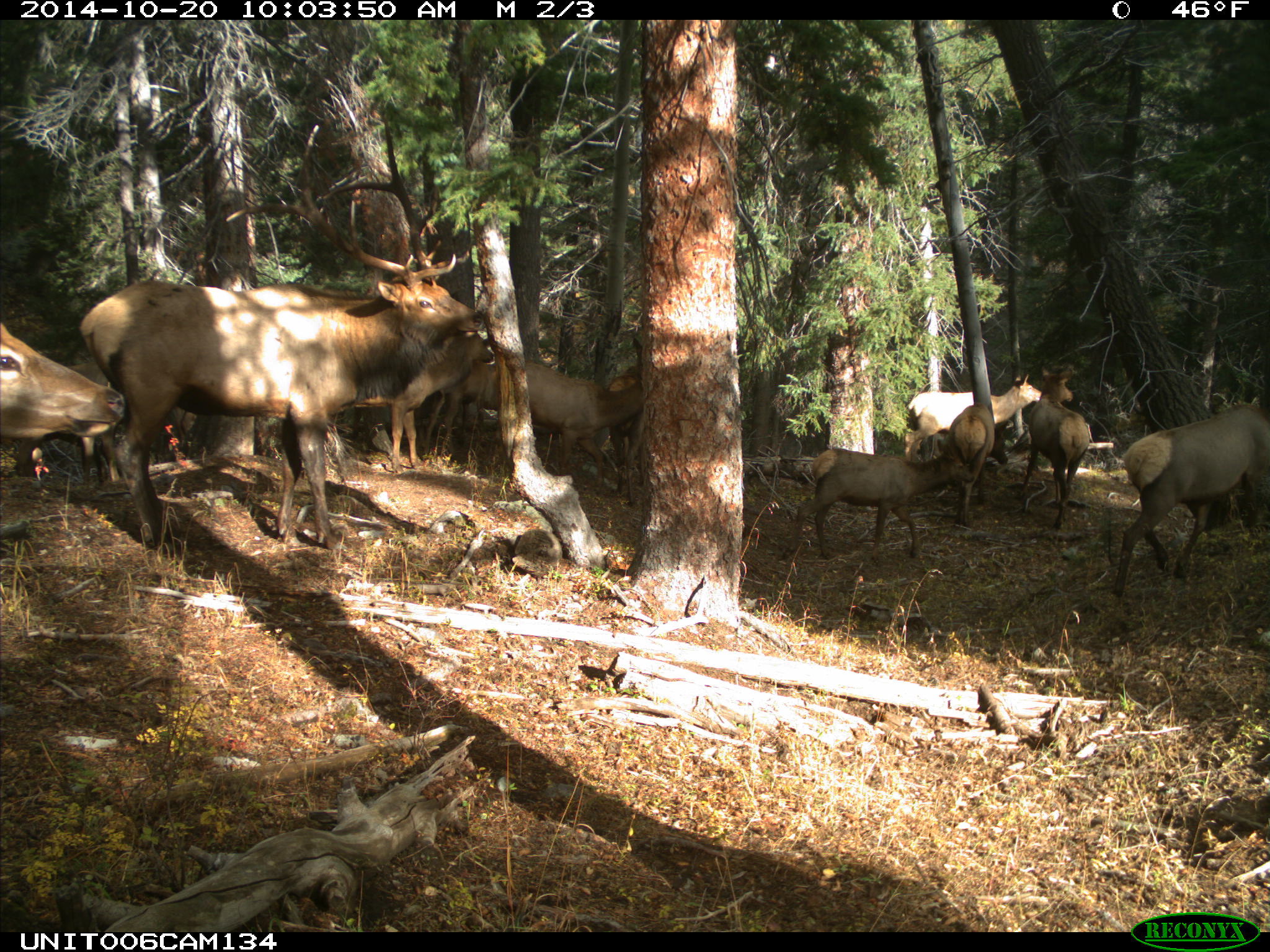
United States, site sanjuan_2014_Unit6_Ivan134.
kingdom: Animalia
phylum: Chordata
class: Mammalia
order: Artiodactyla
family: Cervidae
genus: Cervus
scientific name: Cervus elaphus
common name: red deer